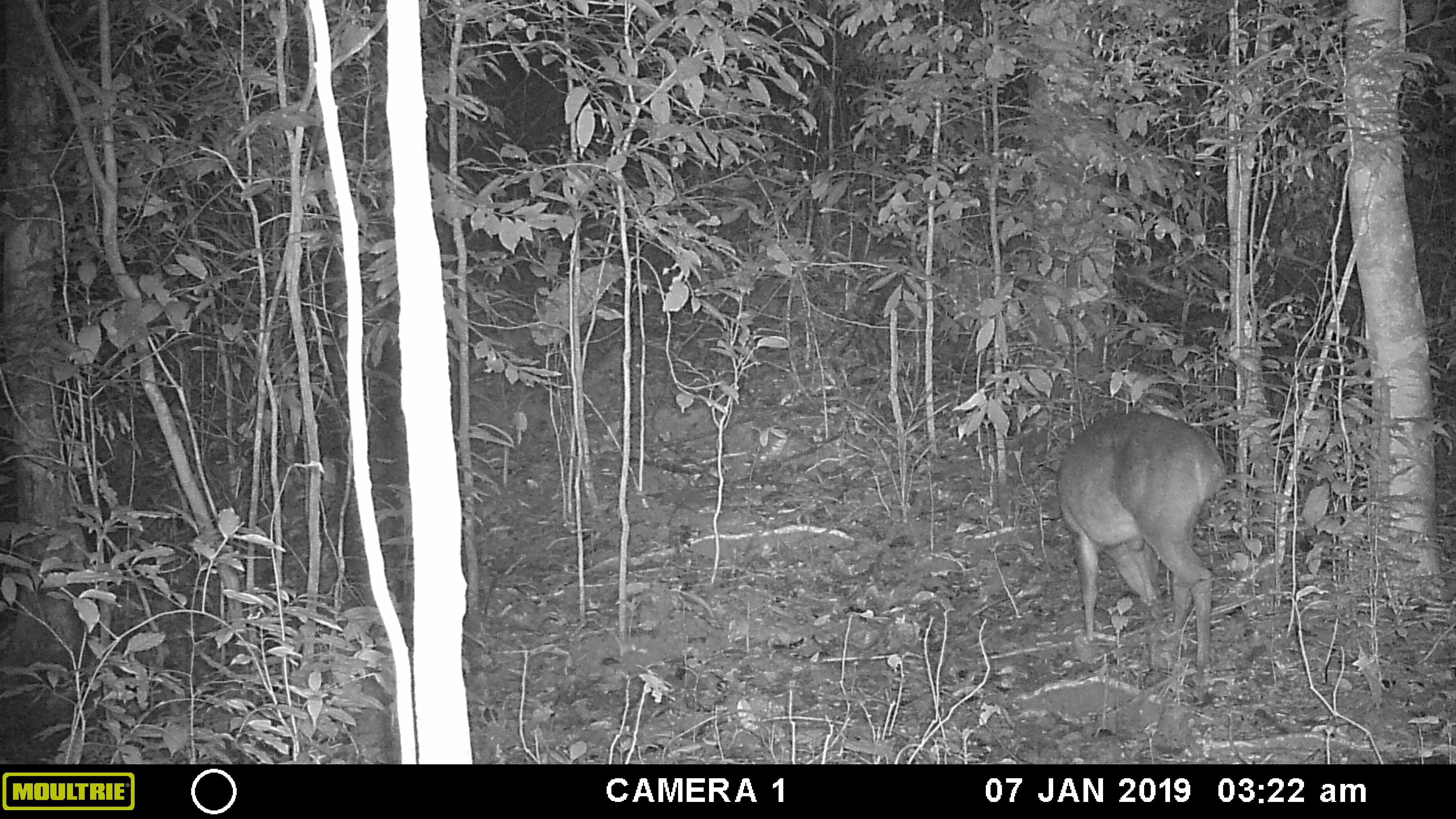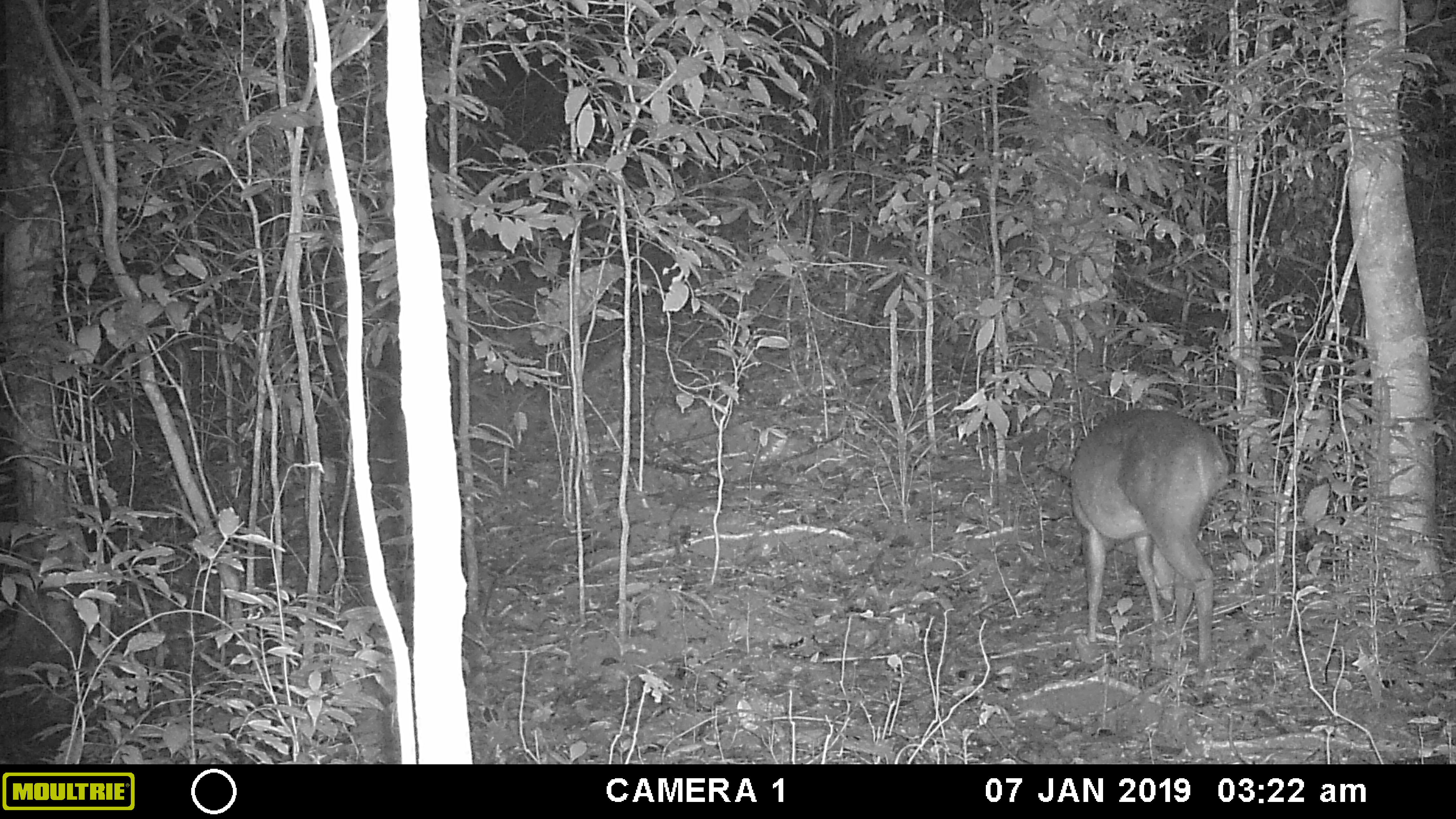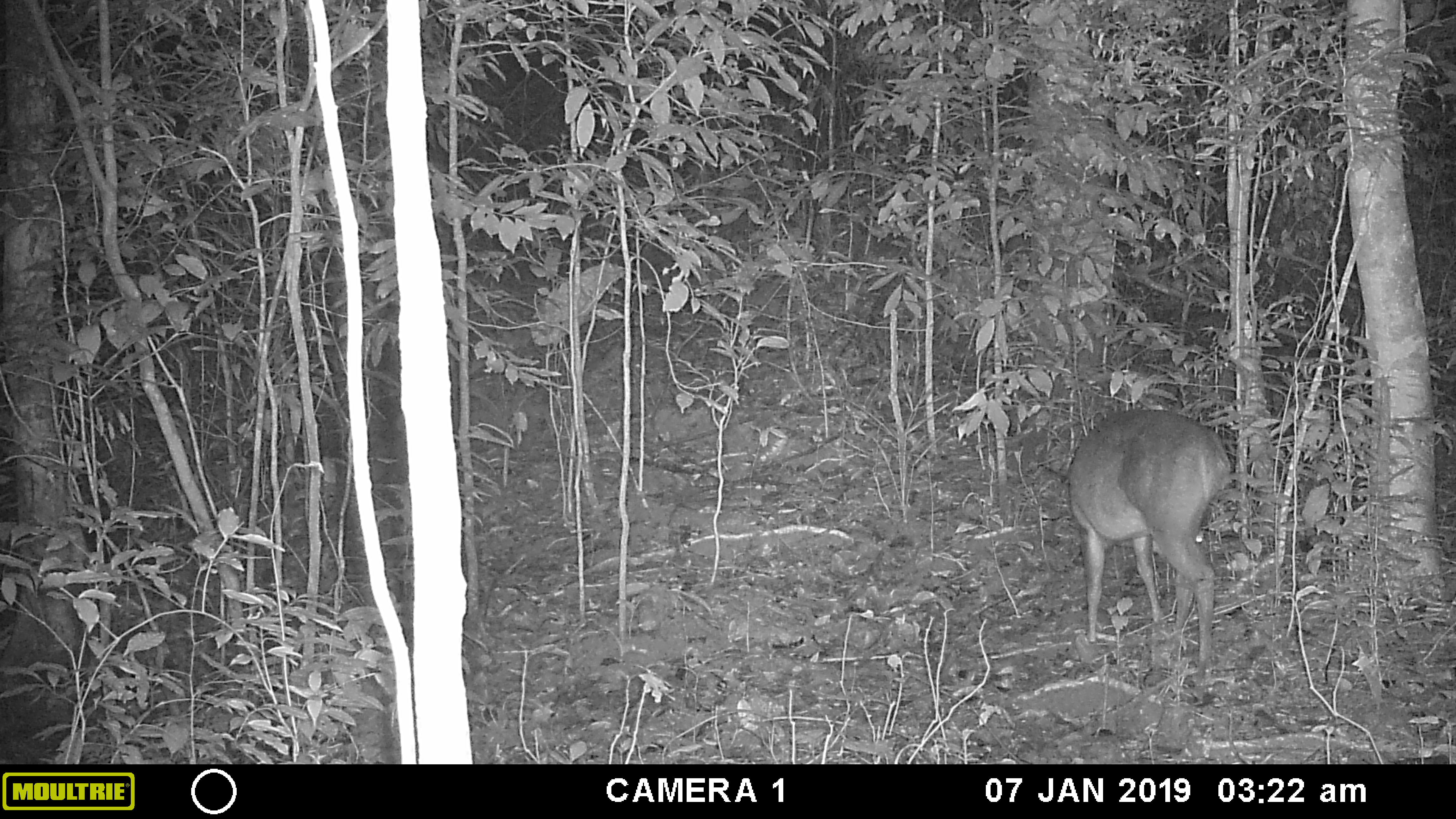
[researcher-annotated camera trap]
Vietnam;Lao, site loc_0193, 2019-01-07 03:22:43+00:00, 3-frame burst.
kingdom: Animalia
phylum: Chordata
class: Mammalia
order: Artiodactyla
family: Cervidae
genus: Muntiacus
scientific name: Muntiacus vuquangensis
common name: large-antlered muntjac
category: large antlered muntjac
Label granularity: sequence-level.